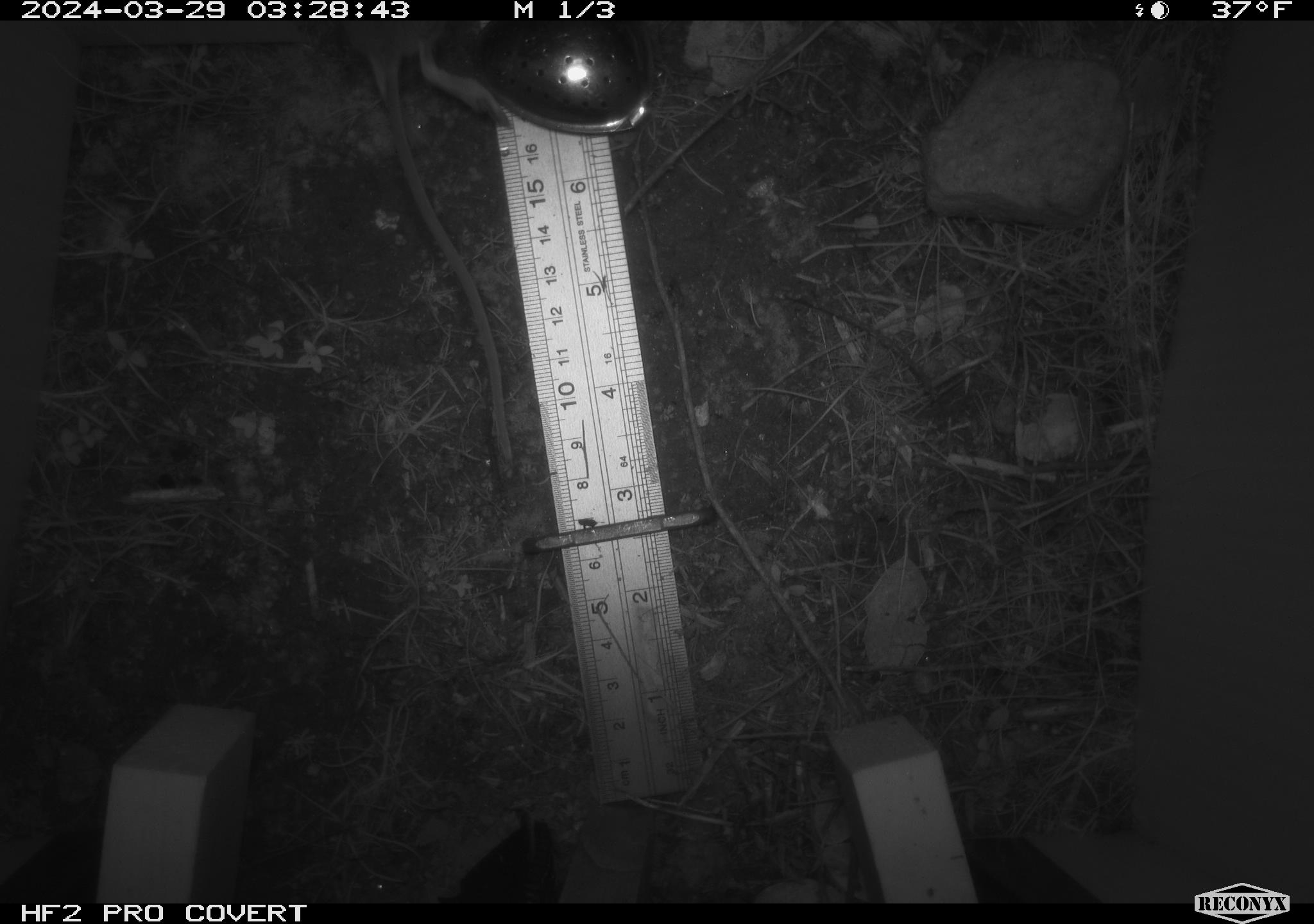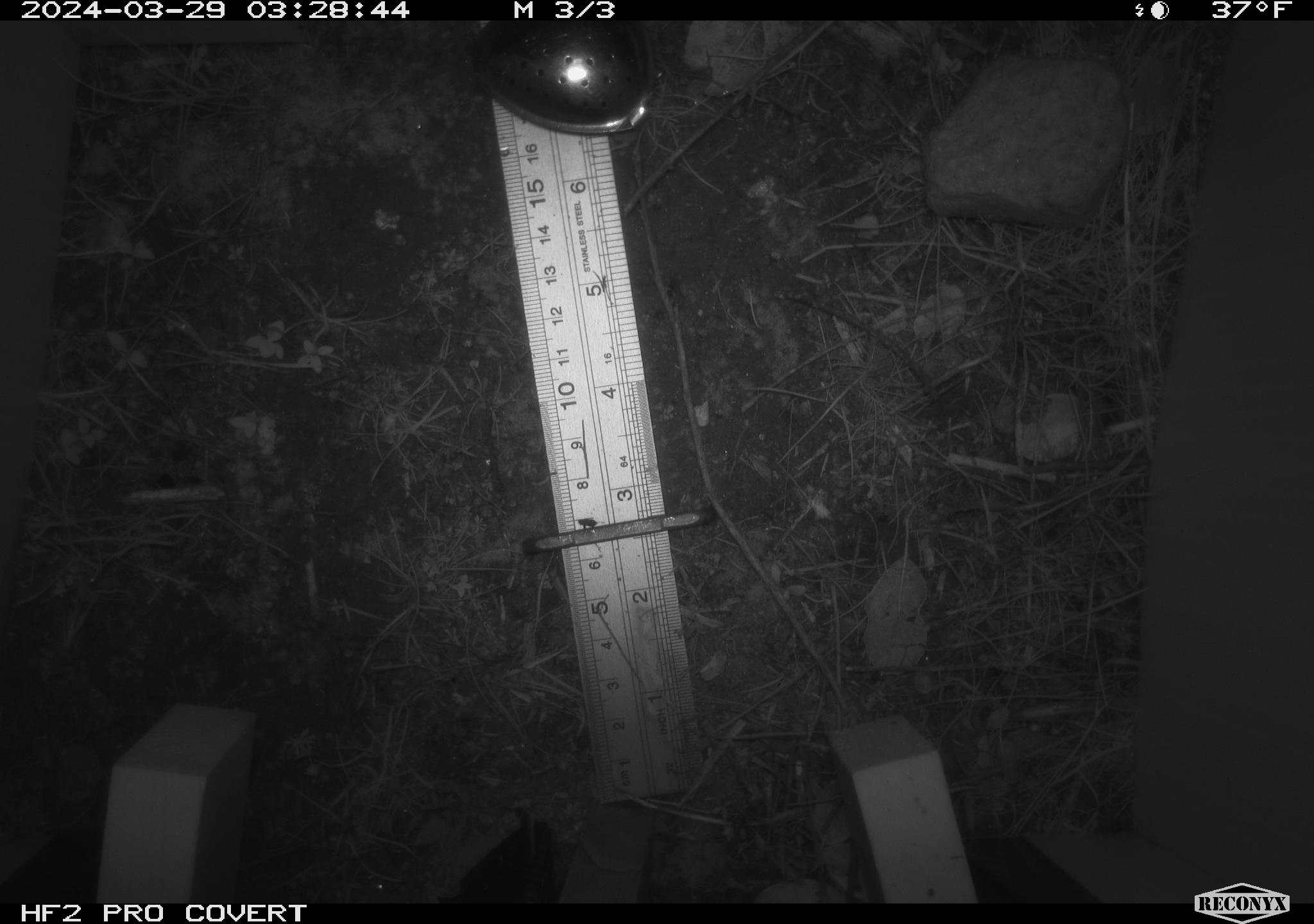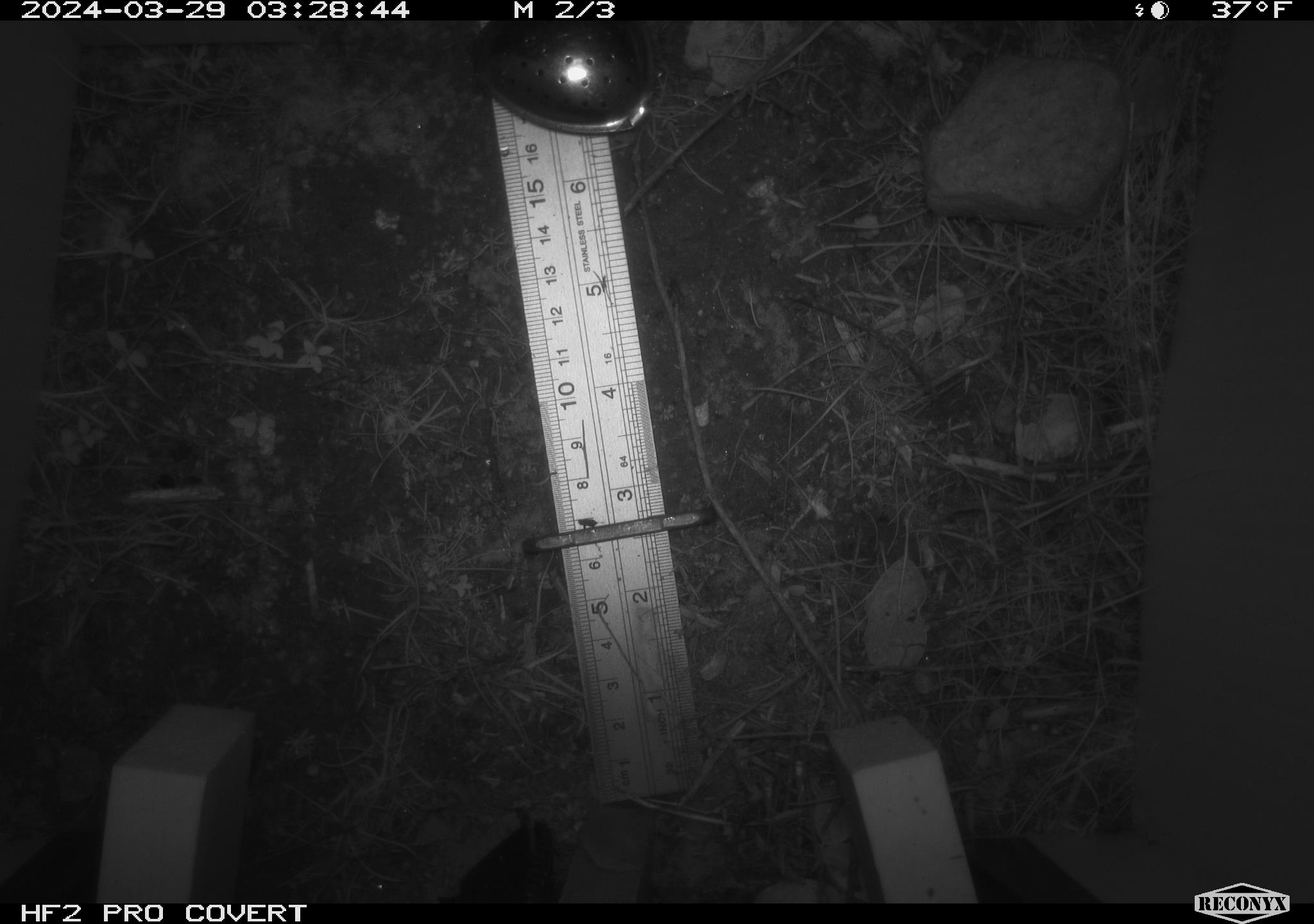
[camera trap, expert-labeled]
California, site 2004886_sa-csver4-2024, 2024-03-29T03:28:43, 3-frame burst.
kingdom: Animalia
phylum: Chordata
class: Mammalia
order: Rodentia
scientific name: Rodentia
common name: mouse species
Mouse species (Rodentia).